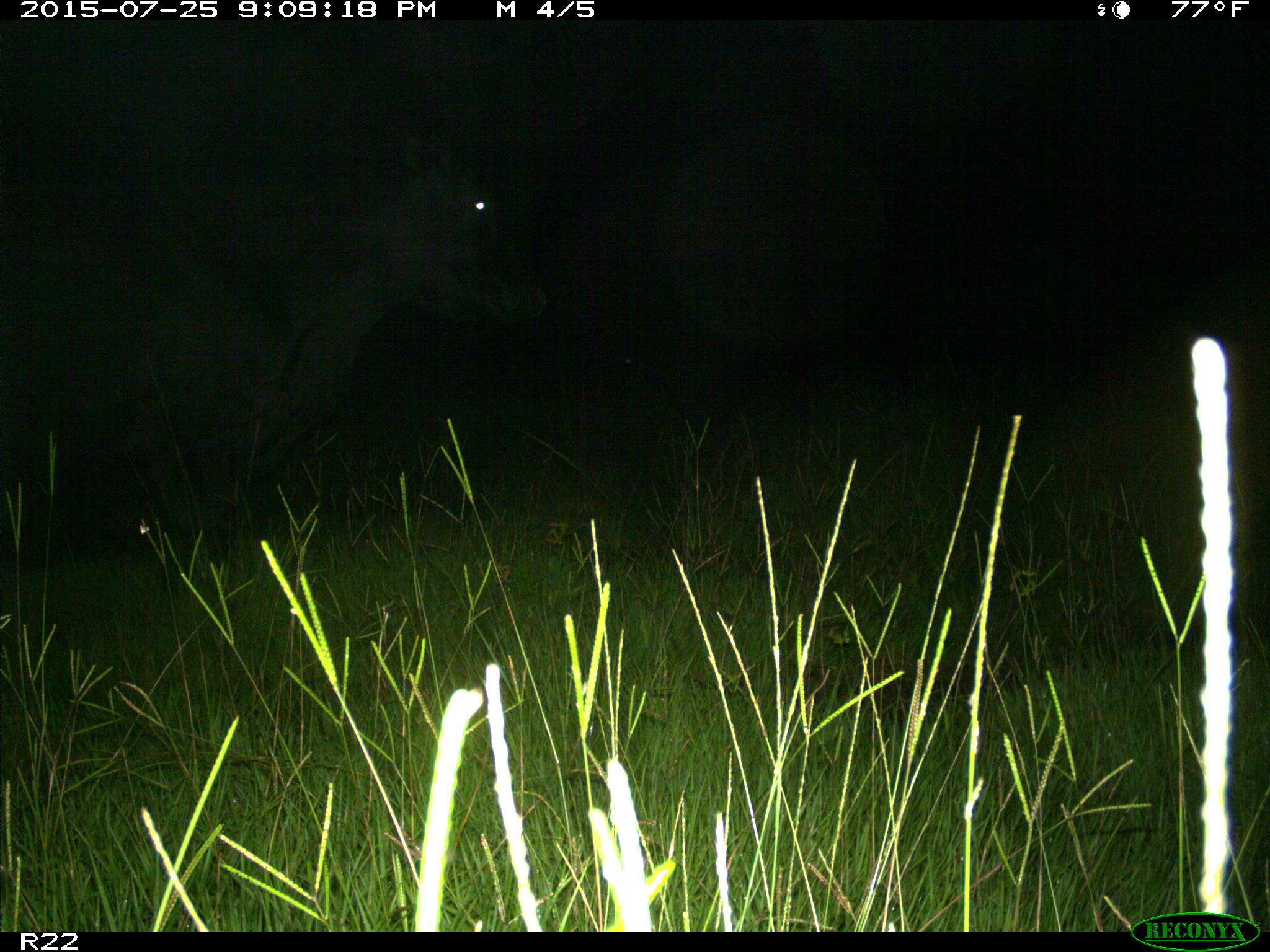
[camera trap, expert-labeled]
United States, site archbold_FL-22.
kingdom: Animalia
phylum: Chordata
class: Mammalia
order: Artiodactyla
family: Bovidae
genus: Bos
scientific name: Bos taurus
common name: domestic cow